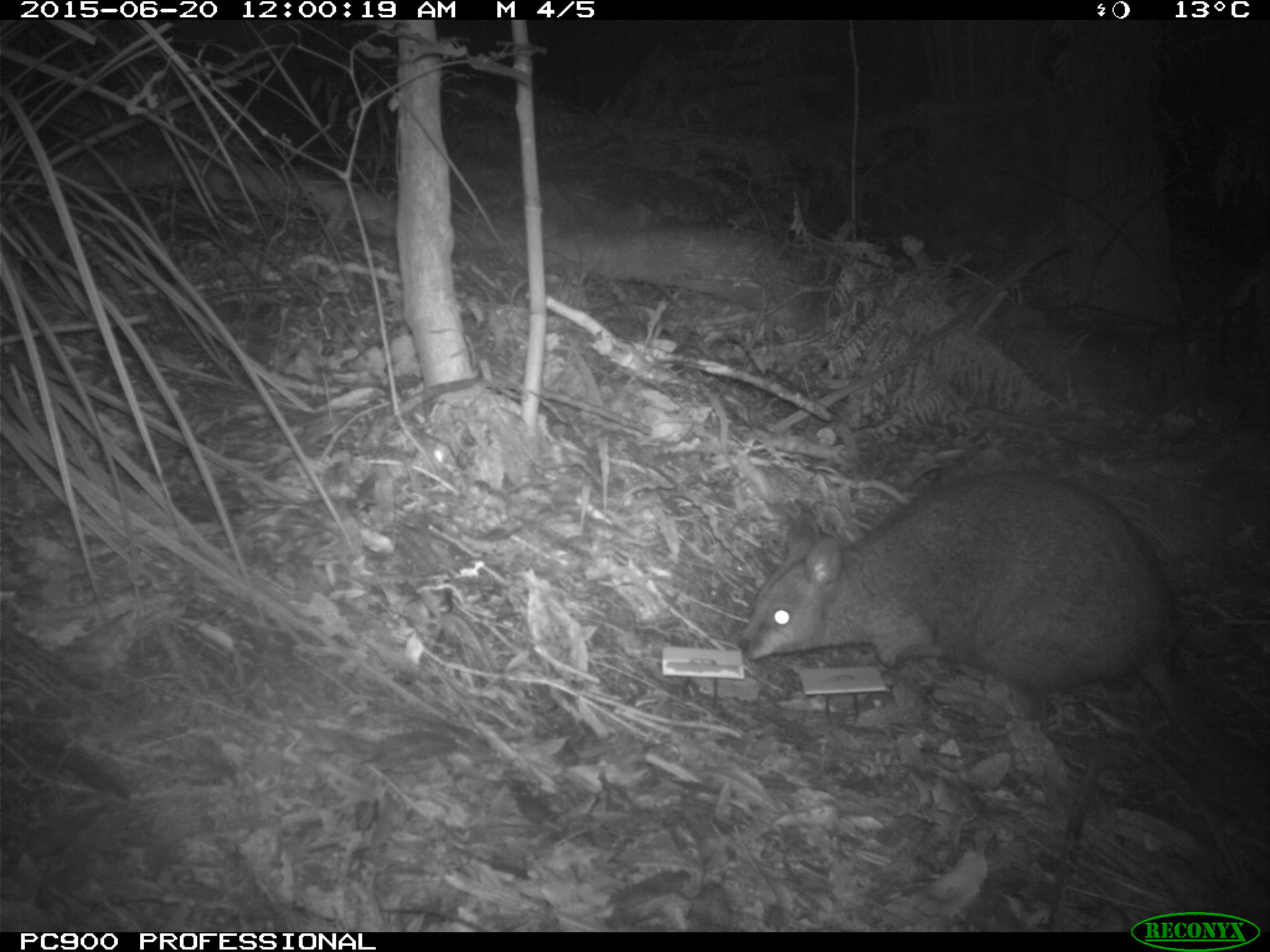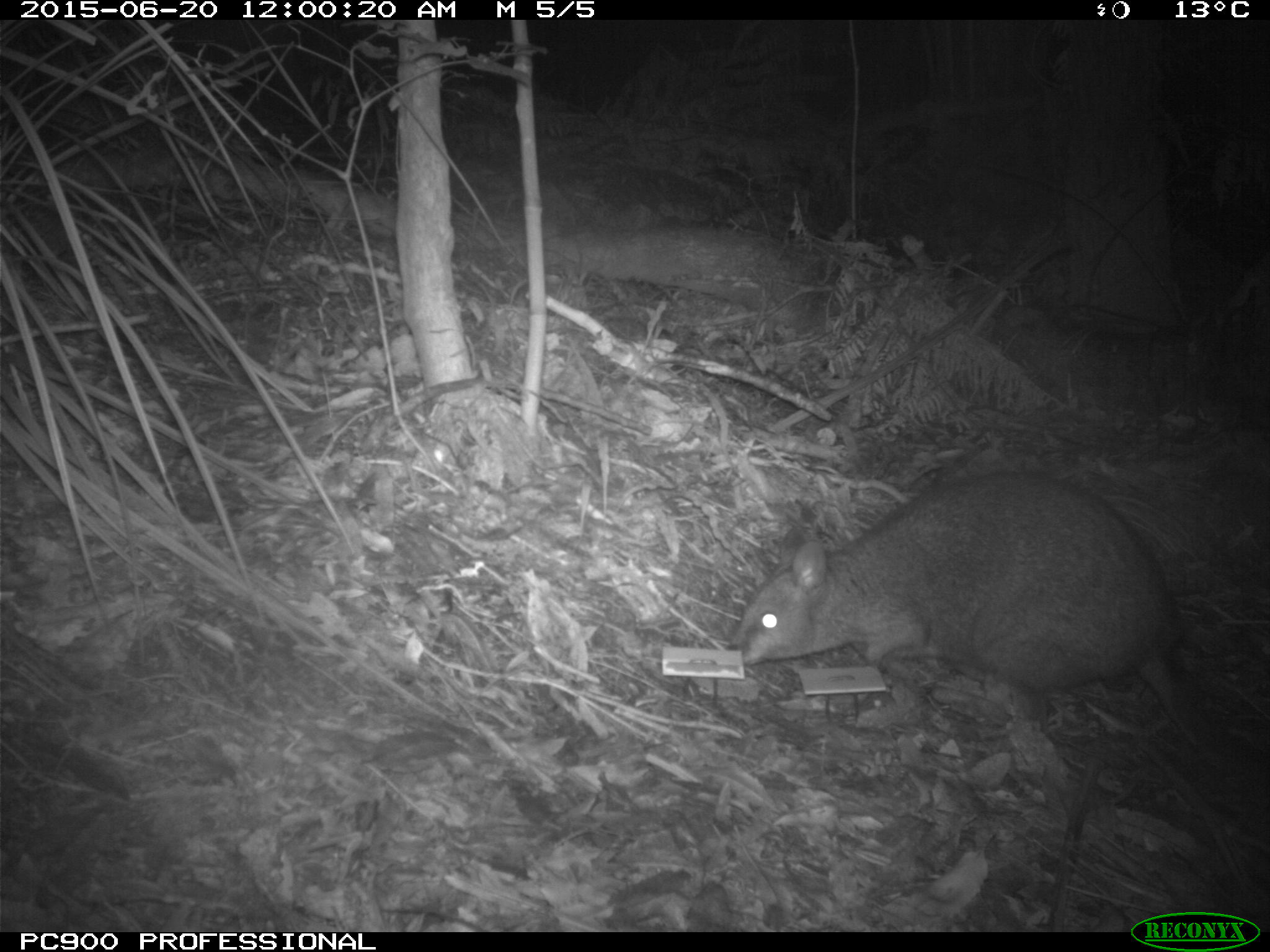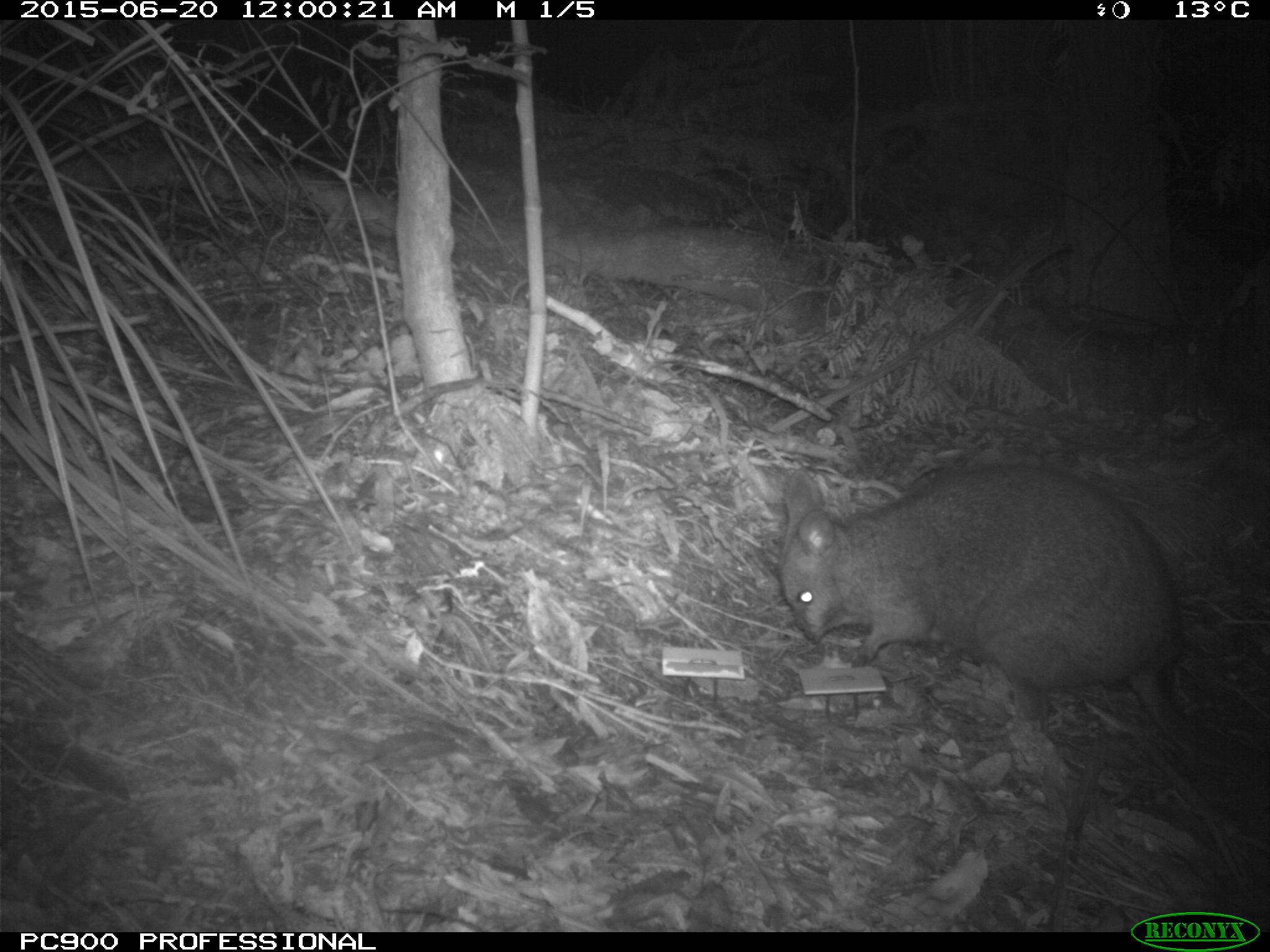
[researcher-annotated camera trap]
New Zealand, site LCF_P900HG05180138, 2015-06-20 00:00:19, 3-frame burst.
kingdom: Animalia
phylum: Chordata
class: Mammalia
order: Diprotodontia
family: Macropodidae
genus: Notamacropus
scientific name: Notamacropus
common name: wallaby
Wallaby (Notamacropus).